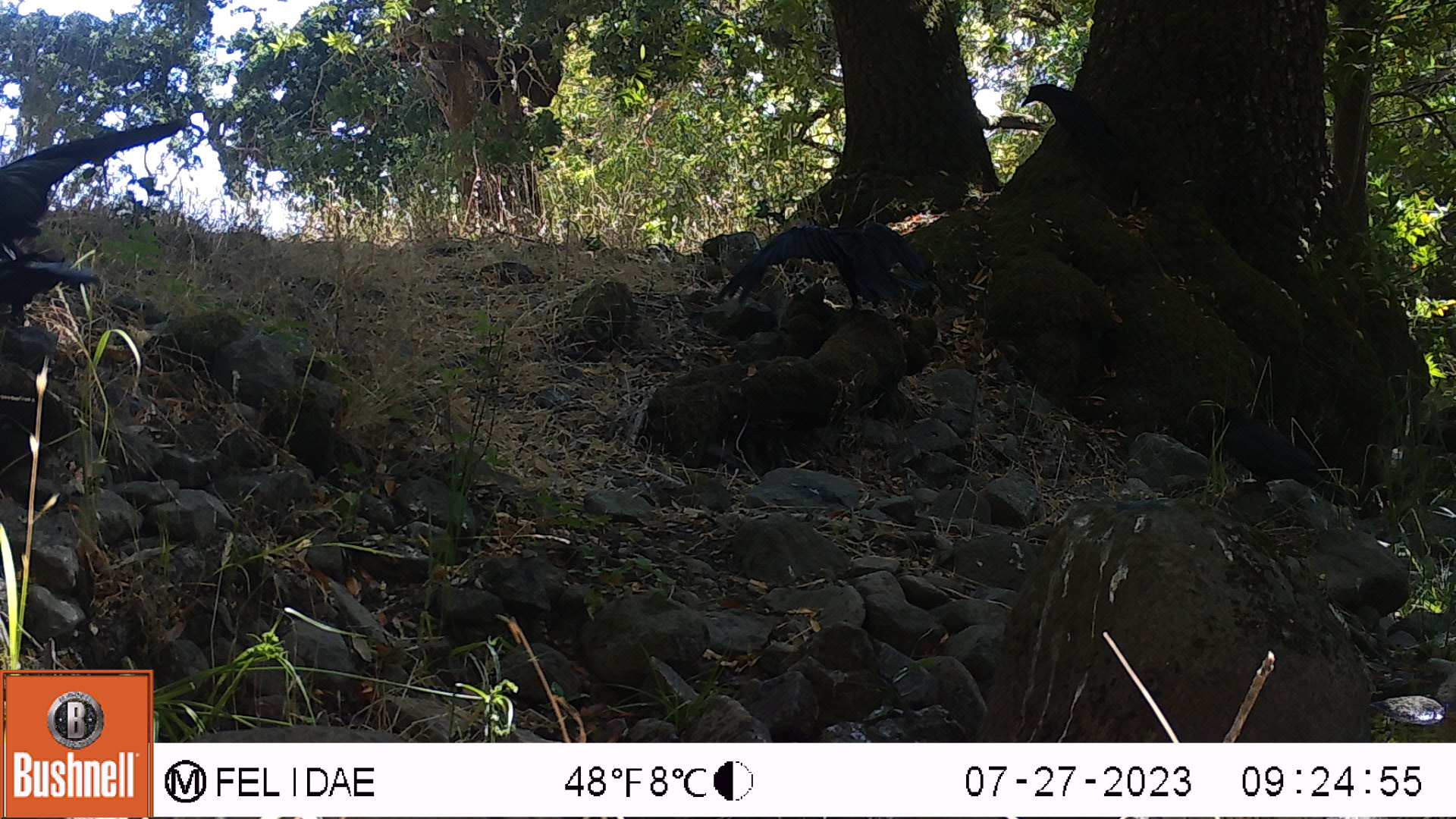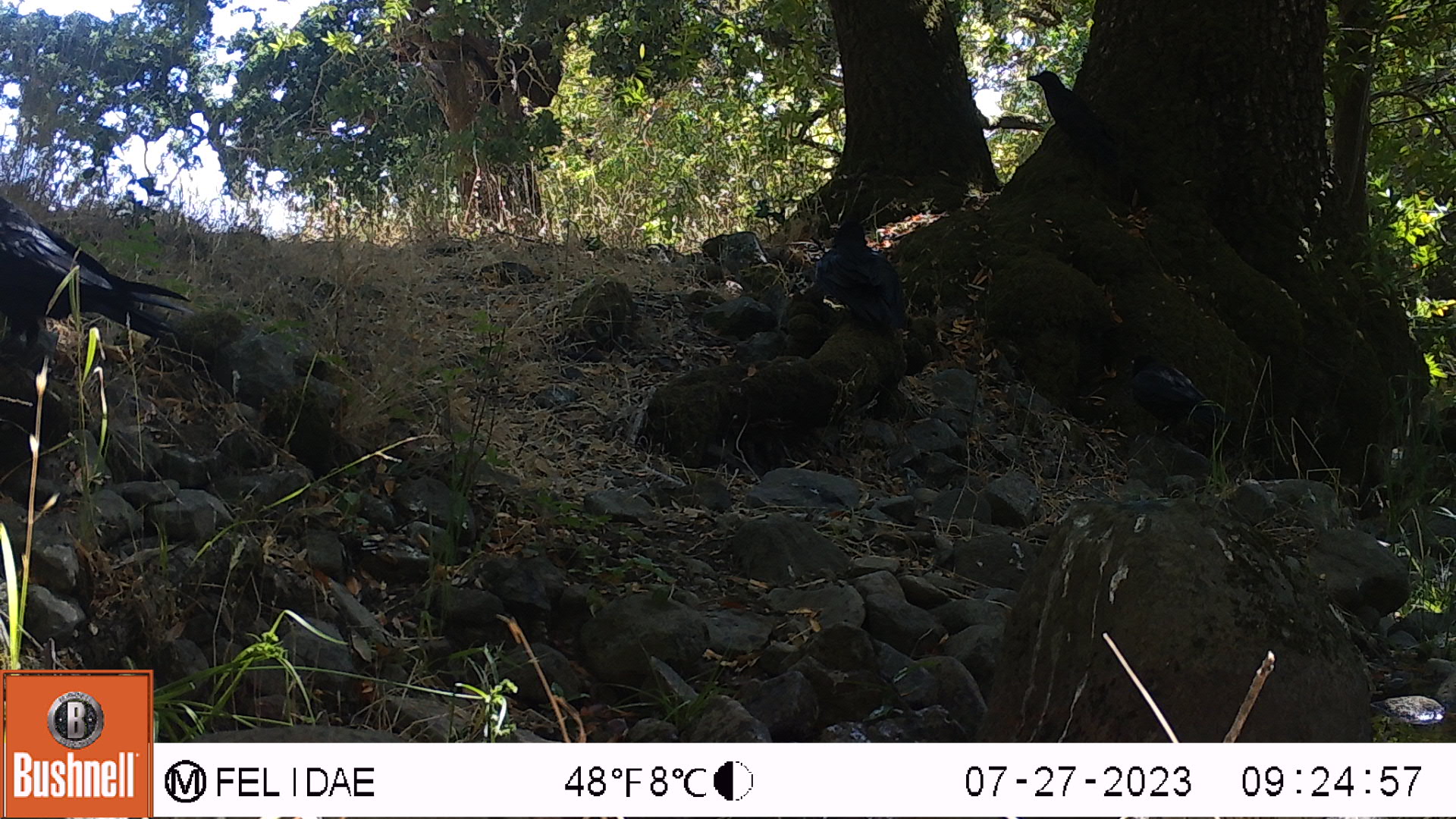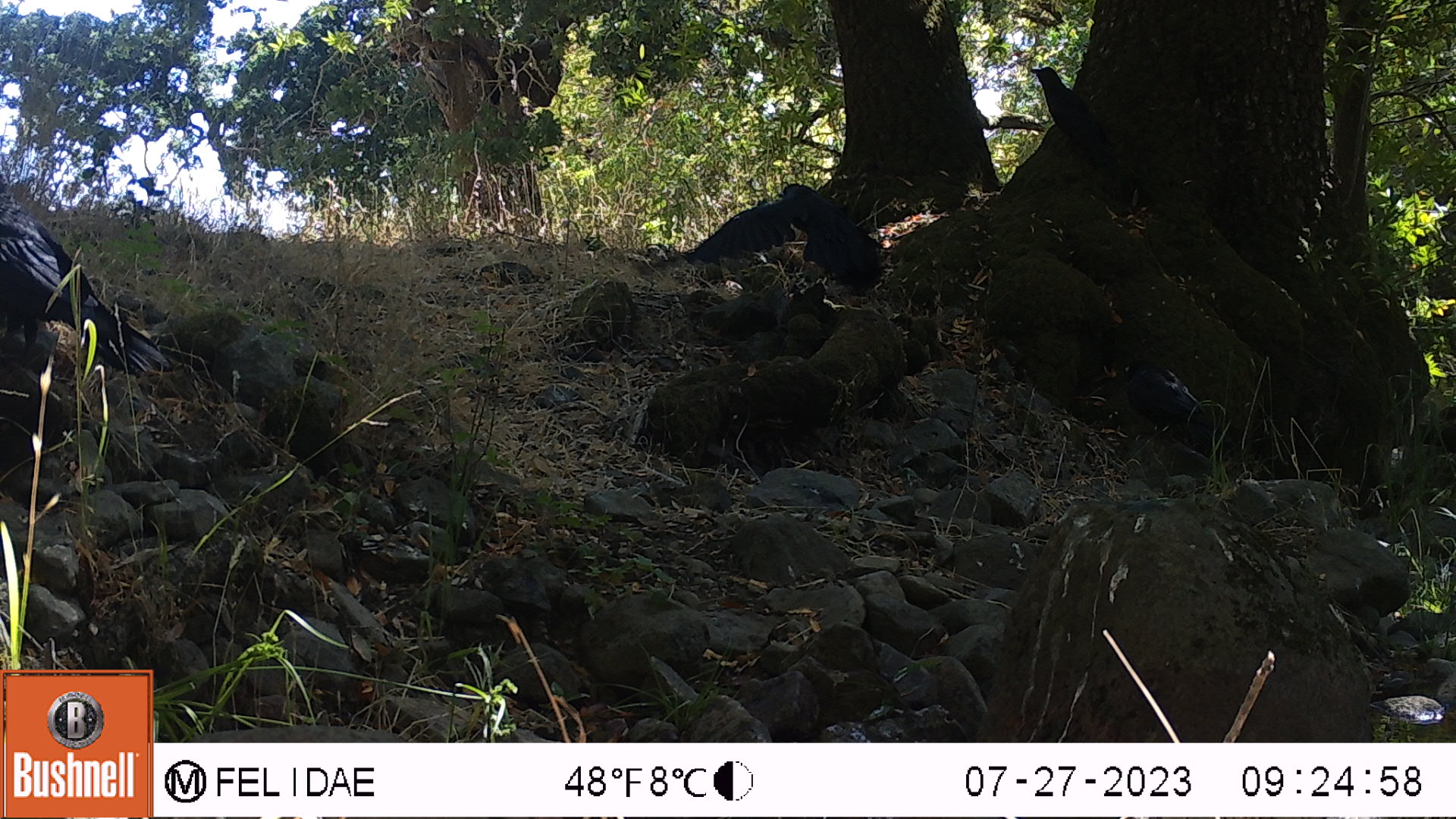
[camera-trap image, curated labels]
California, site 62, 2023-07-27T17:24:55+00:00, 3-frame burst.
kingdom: Animalia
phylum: Chordata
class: Aves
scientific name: Aves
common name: bird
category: unknown bird